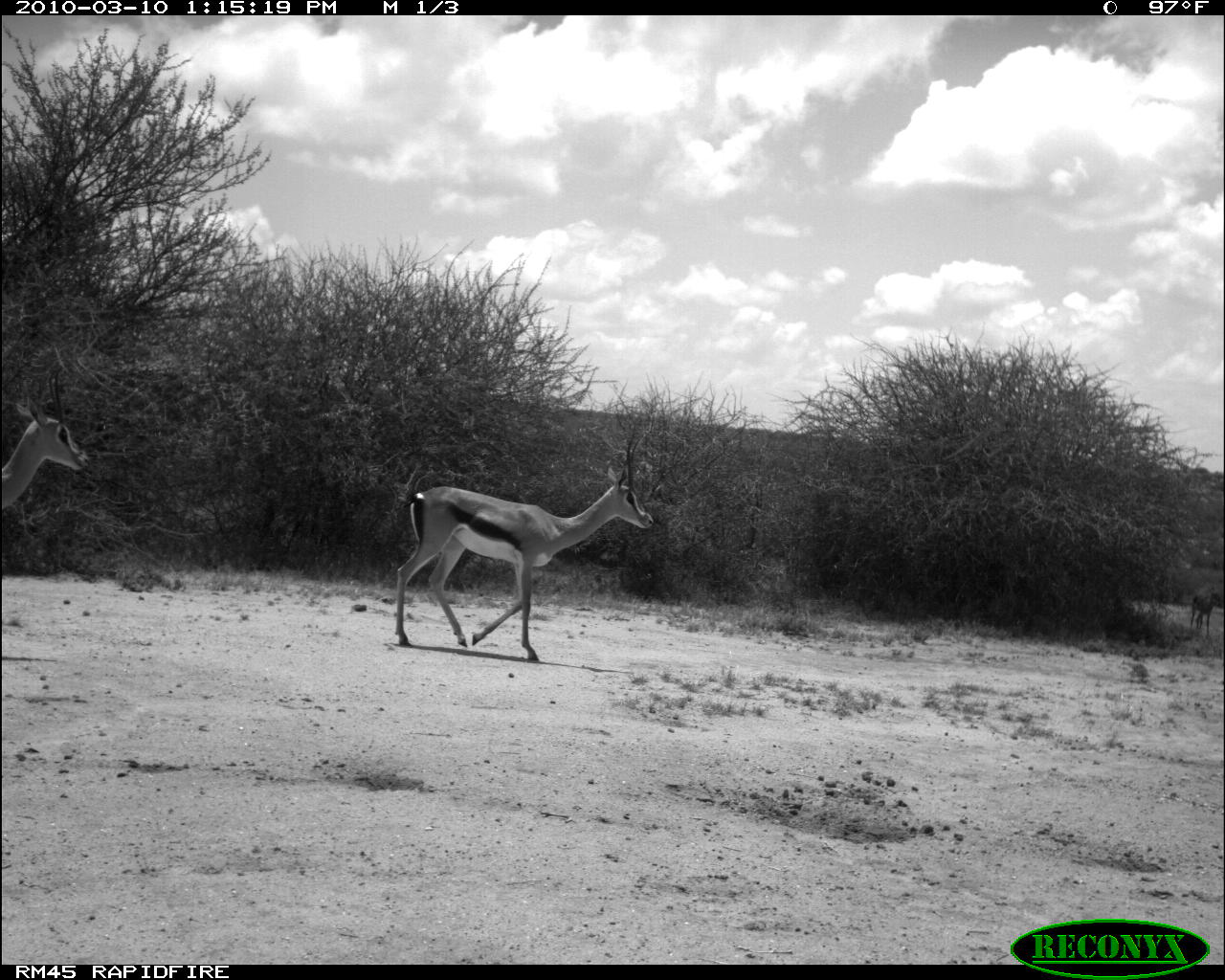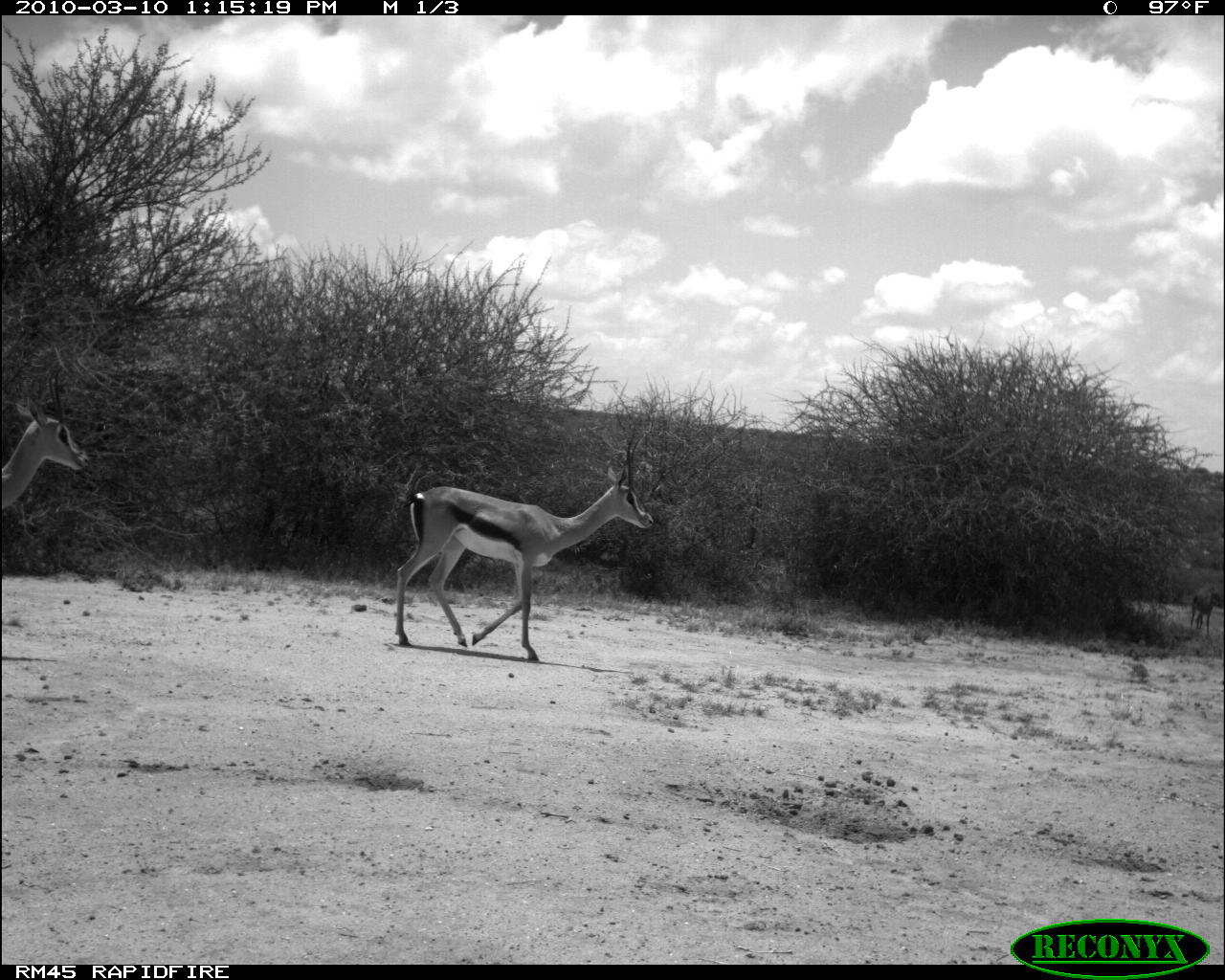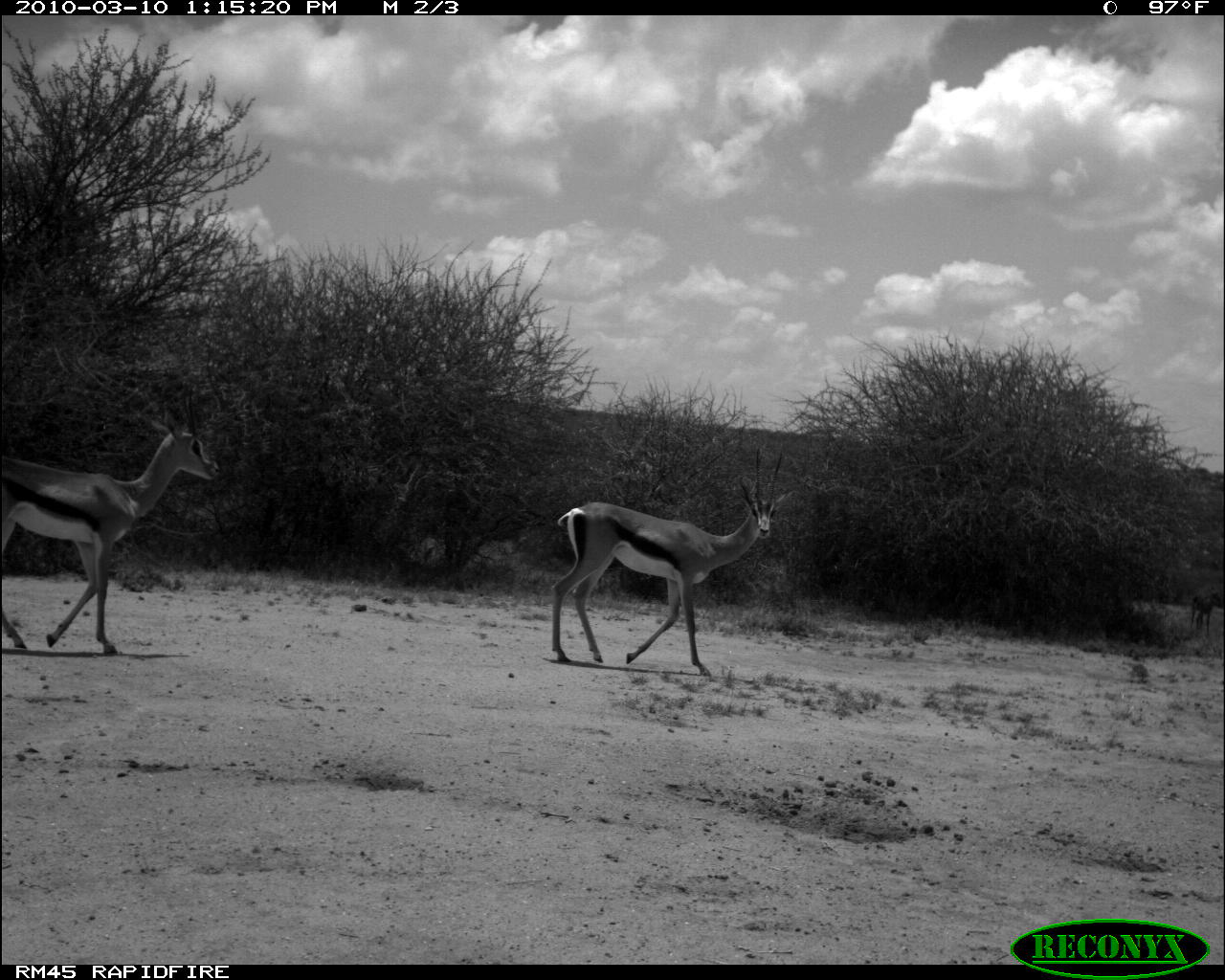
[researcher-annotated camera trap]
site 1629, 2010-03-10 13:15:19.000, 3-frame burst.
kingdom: Animalia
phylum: Chordata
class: Mammalia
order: Artiodactyla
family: Bovidae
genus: Nanger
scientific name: Nanger granti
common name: grant's gazelle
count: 2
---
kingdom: Animalia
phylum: Chordata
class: Mammalia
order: Artiodactyla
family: Bovidae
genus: Aepyceros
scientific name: Aepyceros melampus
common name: impala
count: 2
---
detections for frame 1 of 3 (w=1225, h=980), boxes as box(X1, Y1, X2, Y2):
nanger granti: box(392, 421, 655, 662); box(0, 361, 92, 516); box(1190, 586, 1222, 636)